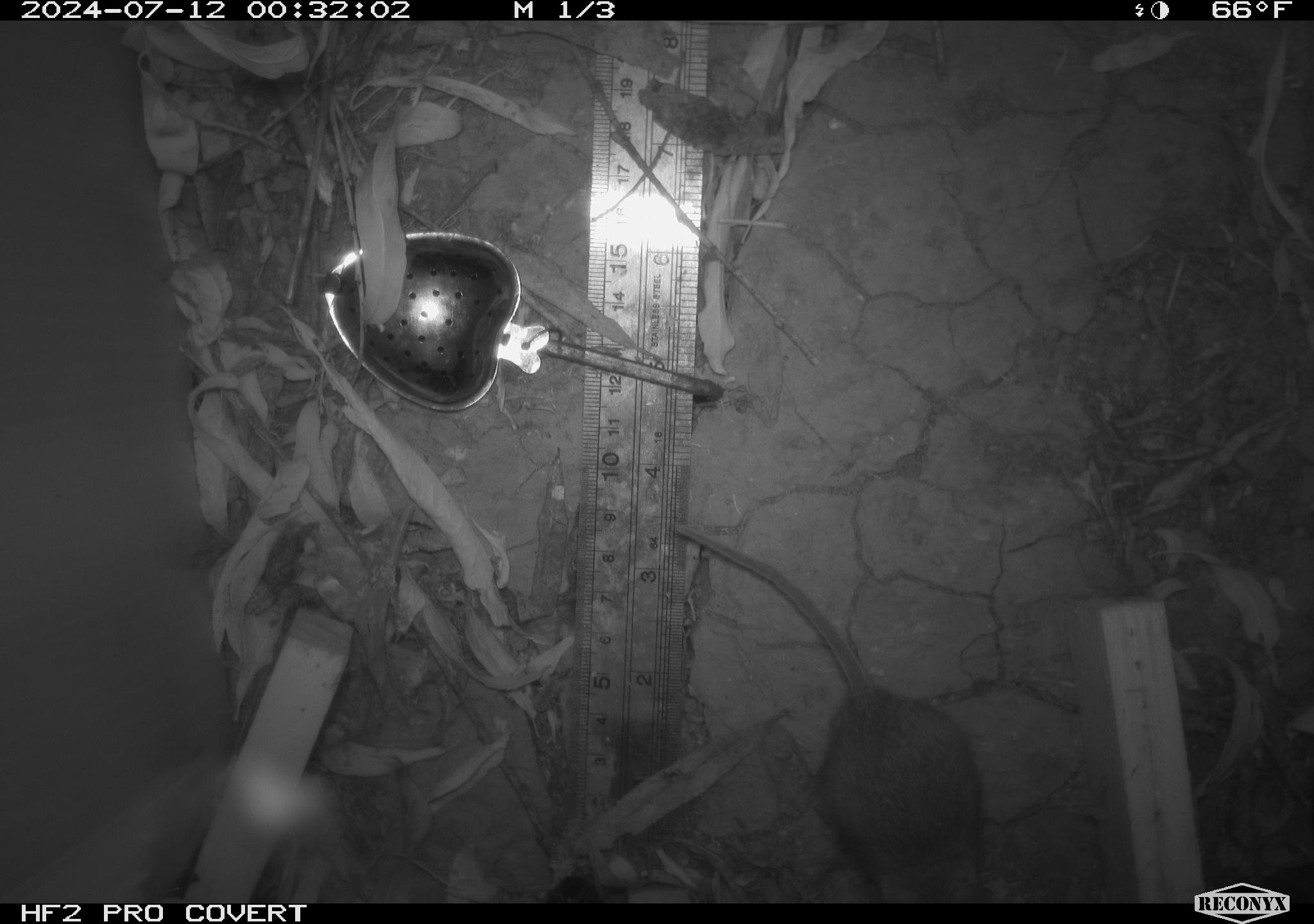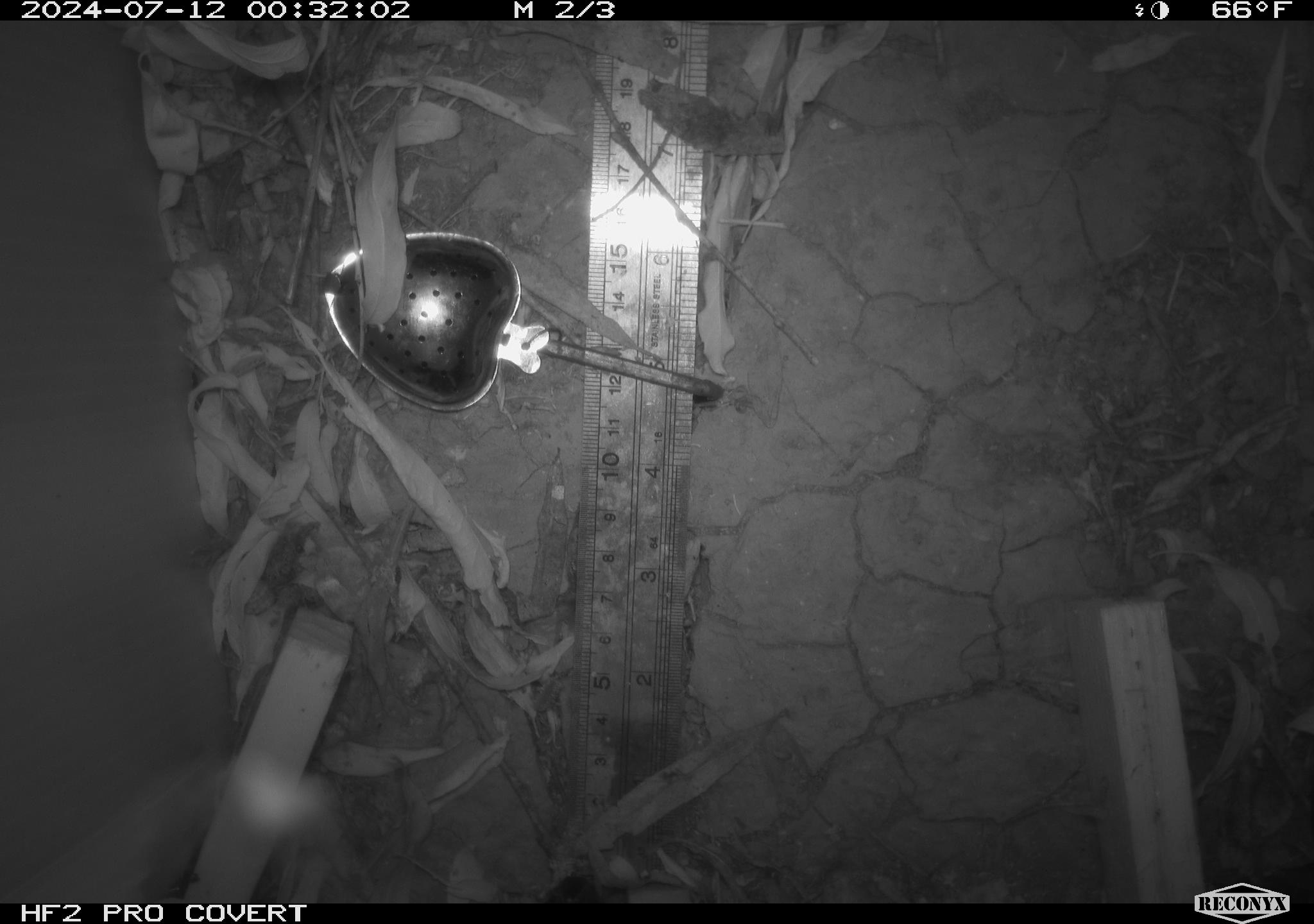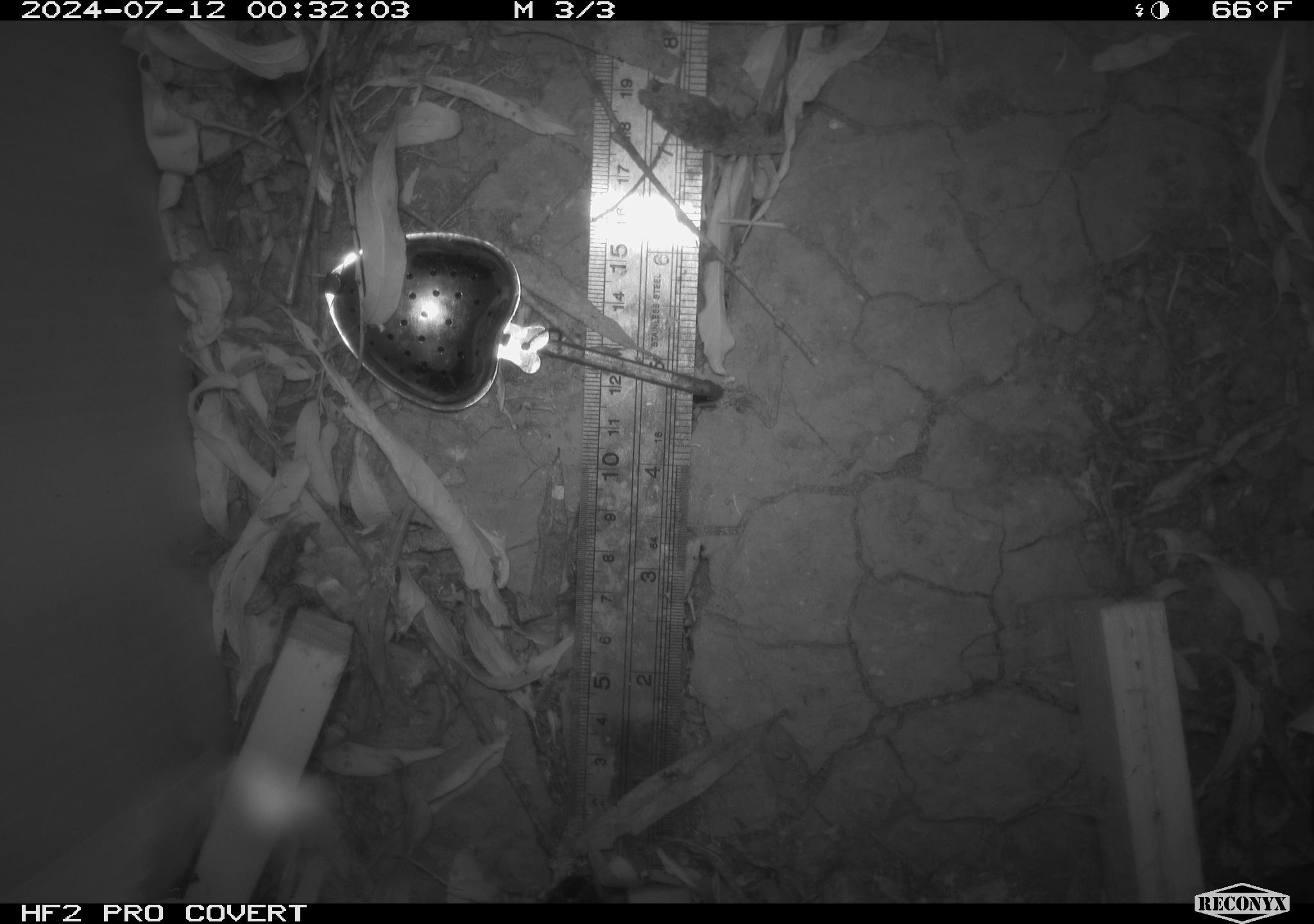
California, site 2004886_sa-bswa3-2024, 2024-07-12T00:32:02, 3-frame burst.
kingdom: Animalia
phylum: Chordata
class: Mammalia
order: Rodentia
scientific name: Rodentia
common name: mouse species